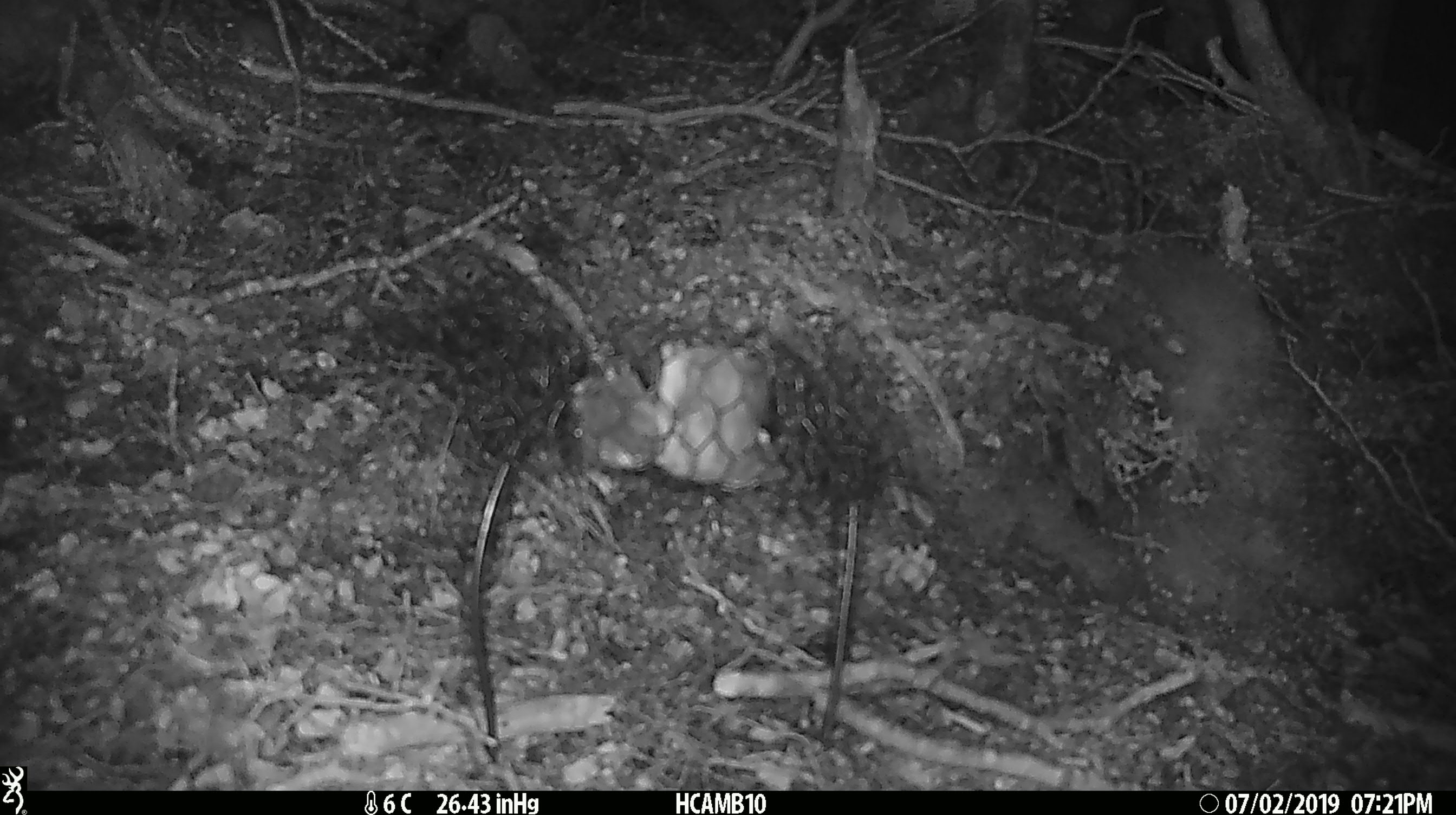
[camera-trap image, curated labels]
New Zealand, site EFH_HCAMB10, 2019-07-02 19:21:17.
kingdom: Animalia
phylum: Chordata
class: Mammalia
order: Rodentia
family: Muridae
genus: Mus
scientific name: Mus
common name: mouse